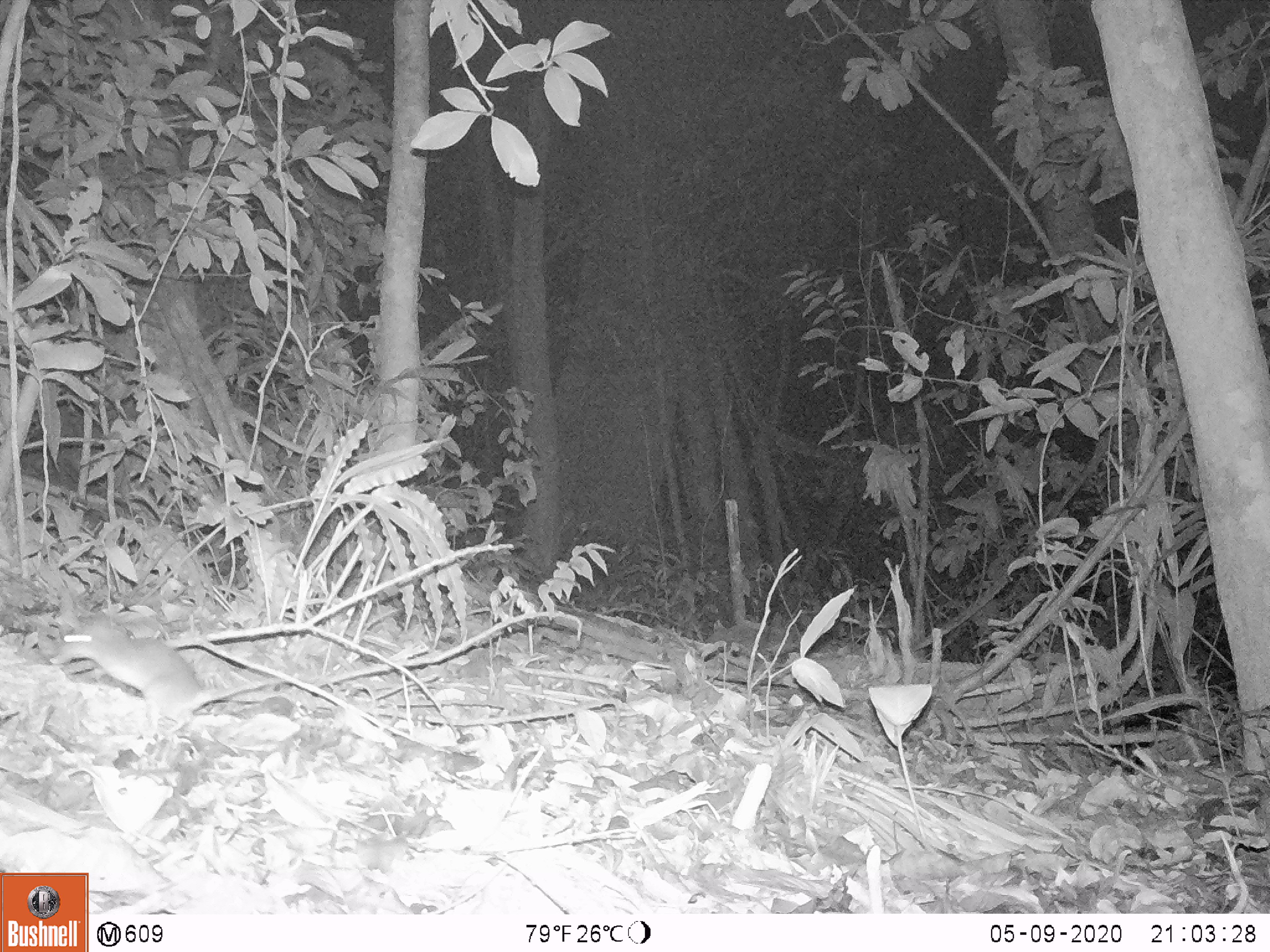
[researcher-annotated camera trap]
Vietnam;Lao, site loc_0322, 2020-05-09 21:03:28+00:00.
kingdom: Animalia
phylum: Chordata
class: Mammalia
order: Rodentia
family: Muridae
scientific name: Muridae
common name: old-world mice and rats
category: unidentified murid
Unidentified murid (old-world mice and rats) (Muridae). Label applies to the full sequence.